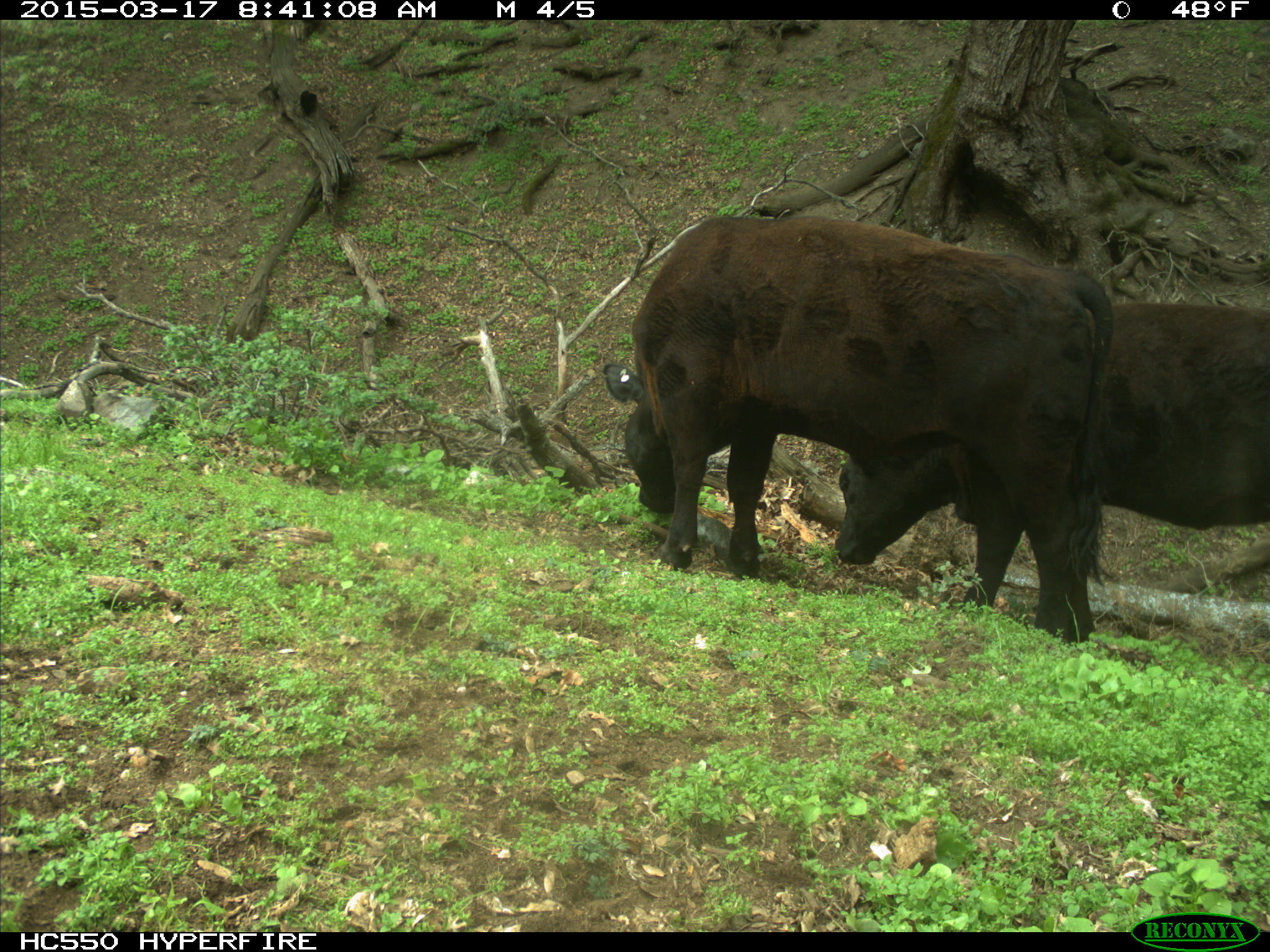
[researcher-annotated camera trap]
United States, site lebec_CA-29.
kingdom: Animalia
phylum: Chordata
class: Mammalia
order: Artiodactyla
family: Bovidae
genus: Bos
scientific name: Bos taurus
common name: domestic cow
Bos taurus (domestic cow).